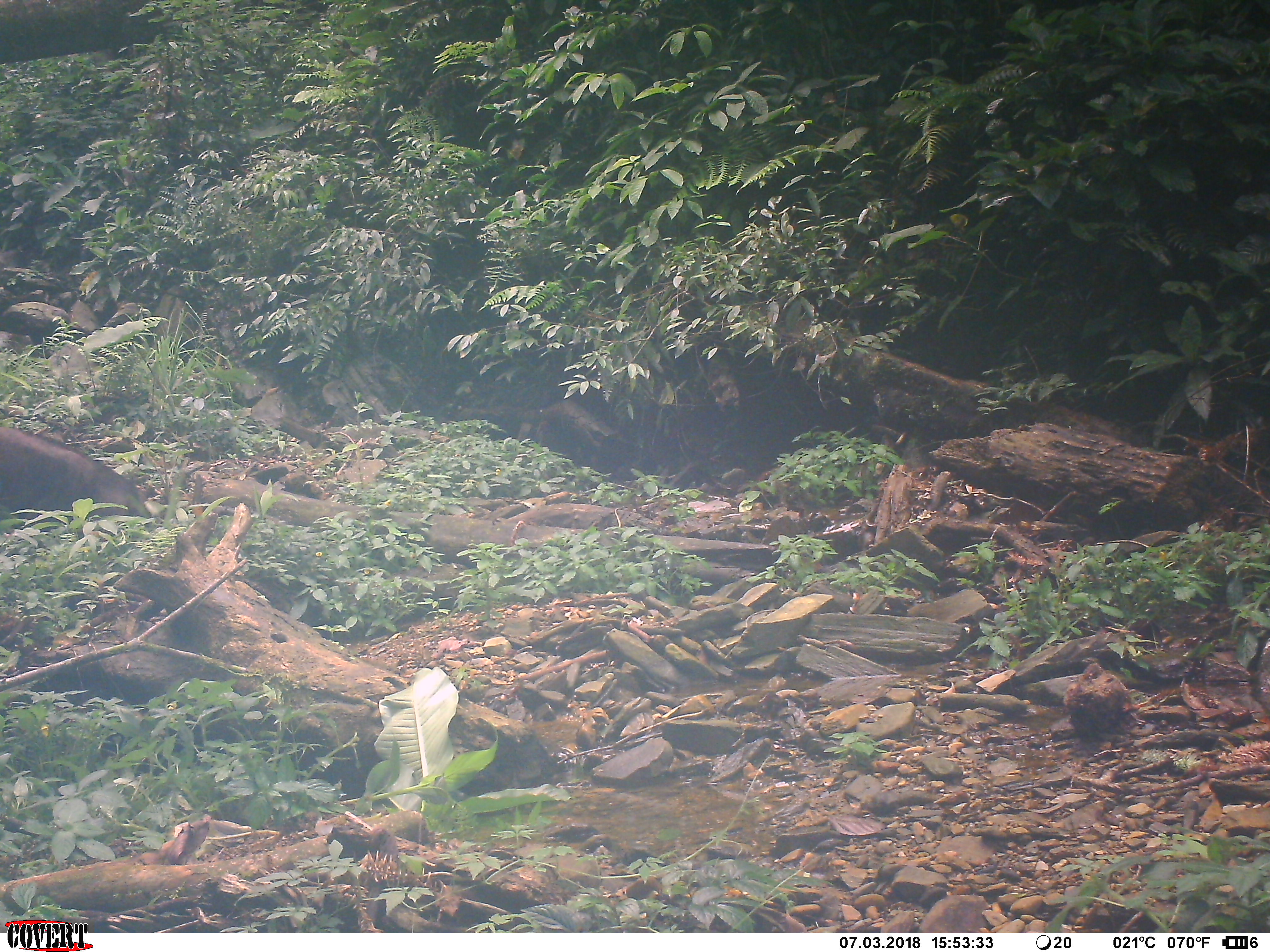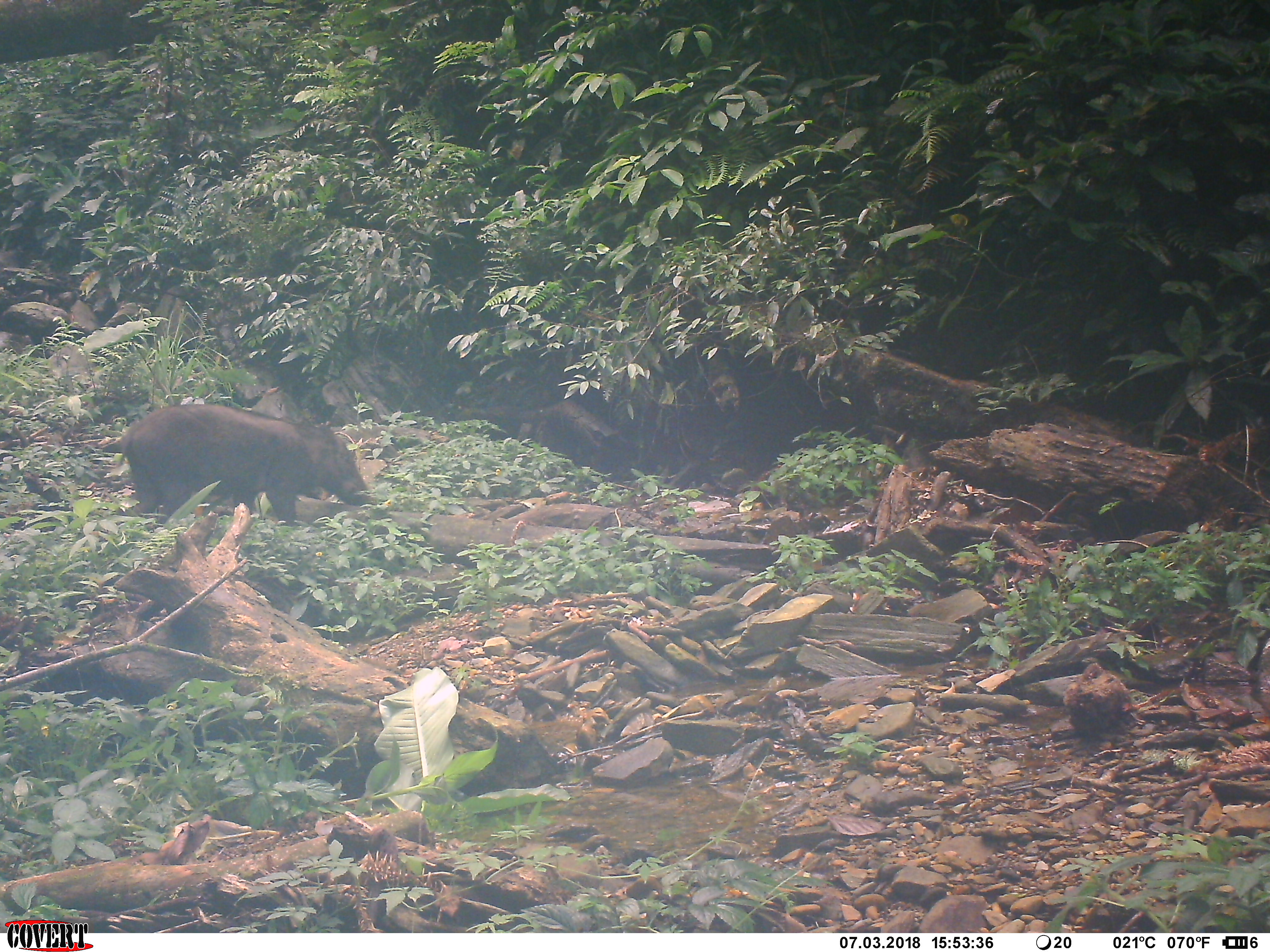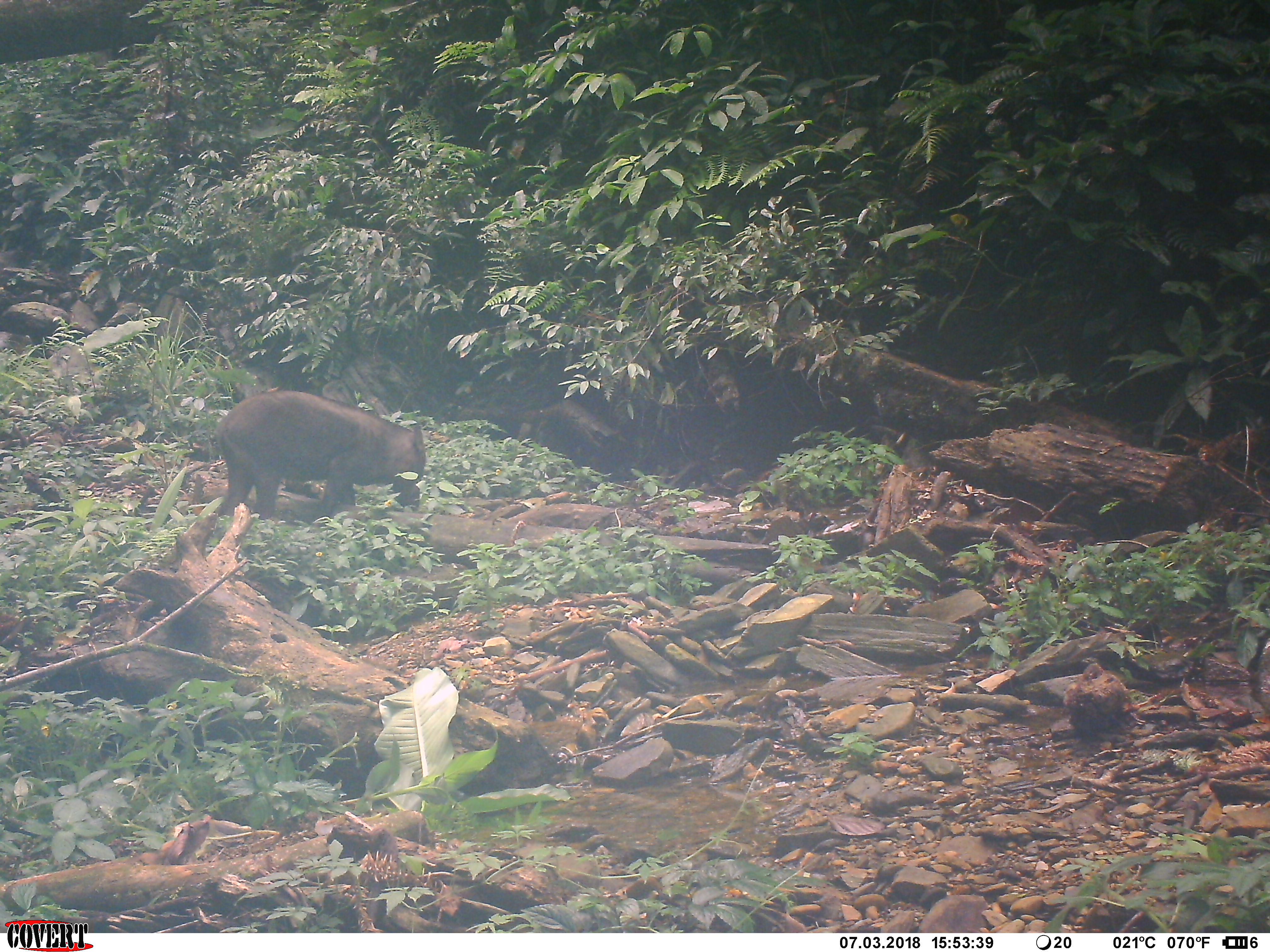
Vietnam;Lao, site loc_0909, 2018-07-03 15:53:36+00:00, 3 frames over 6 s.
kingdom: Animalia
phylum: Chordata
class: Mammalia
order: Artiodactyla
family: Suidae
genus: Sus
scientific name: Sus scrofa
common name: eurasian wild pig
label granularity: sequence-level